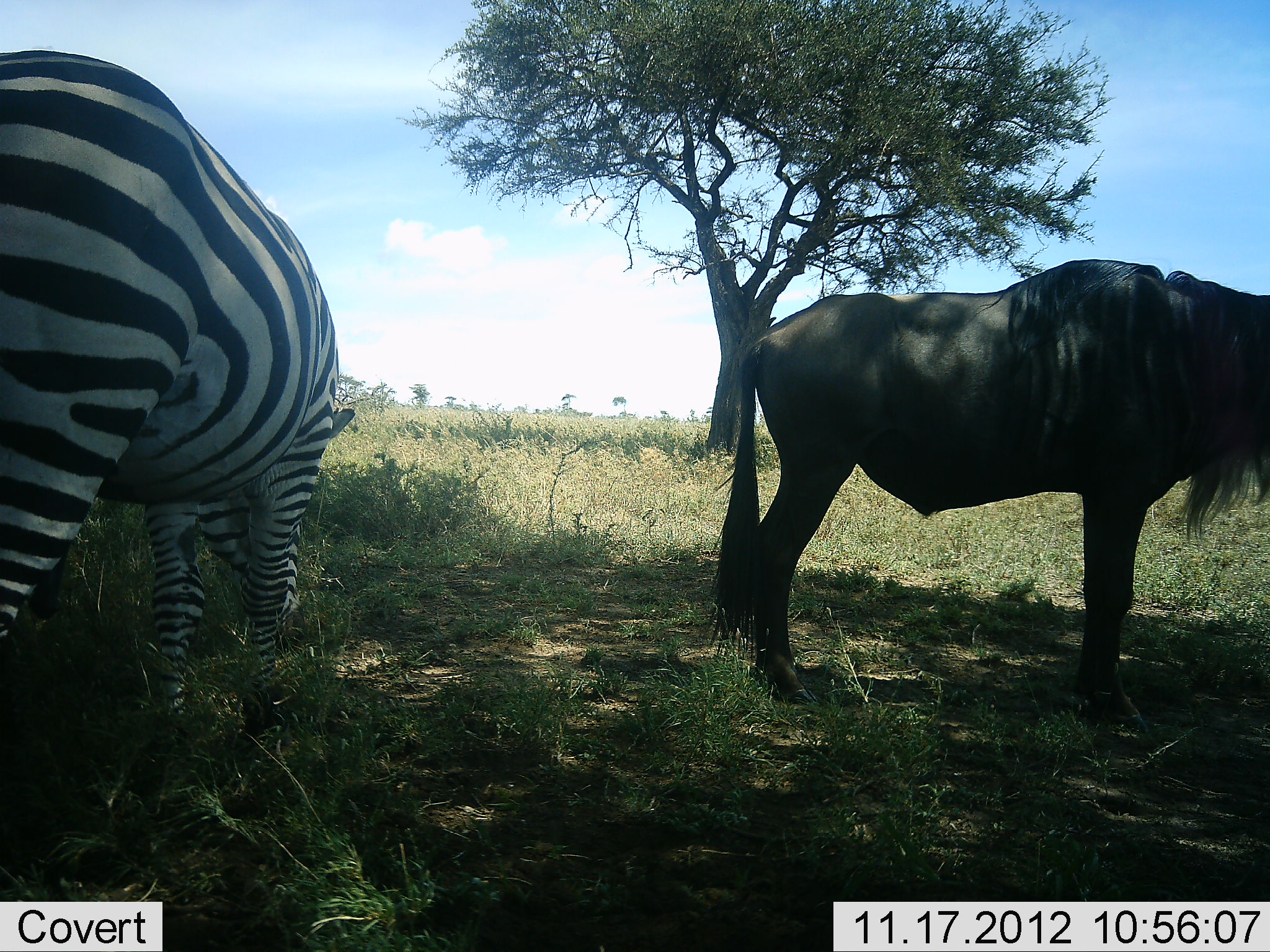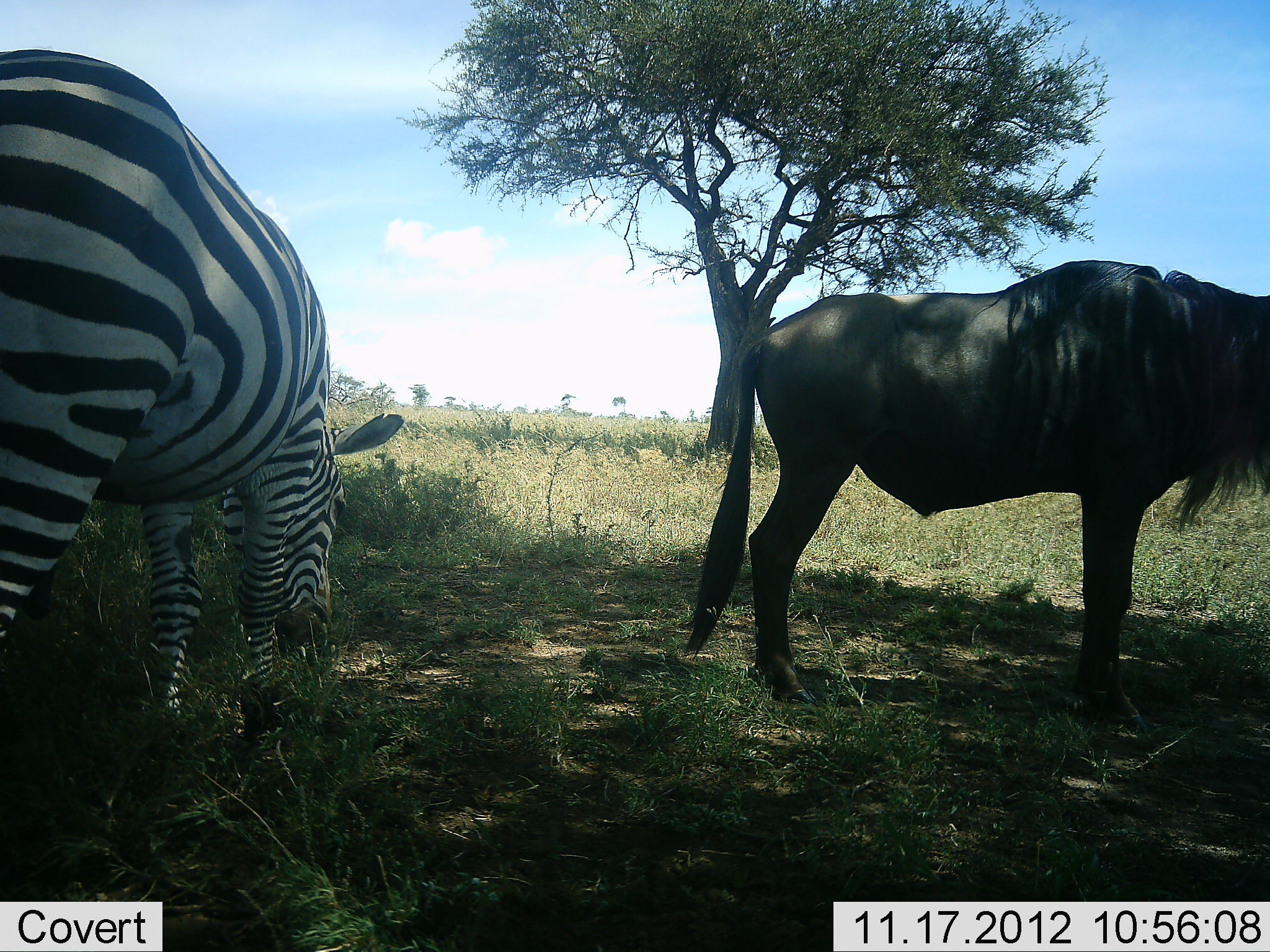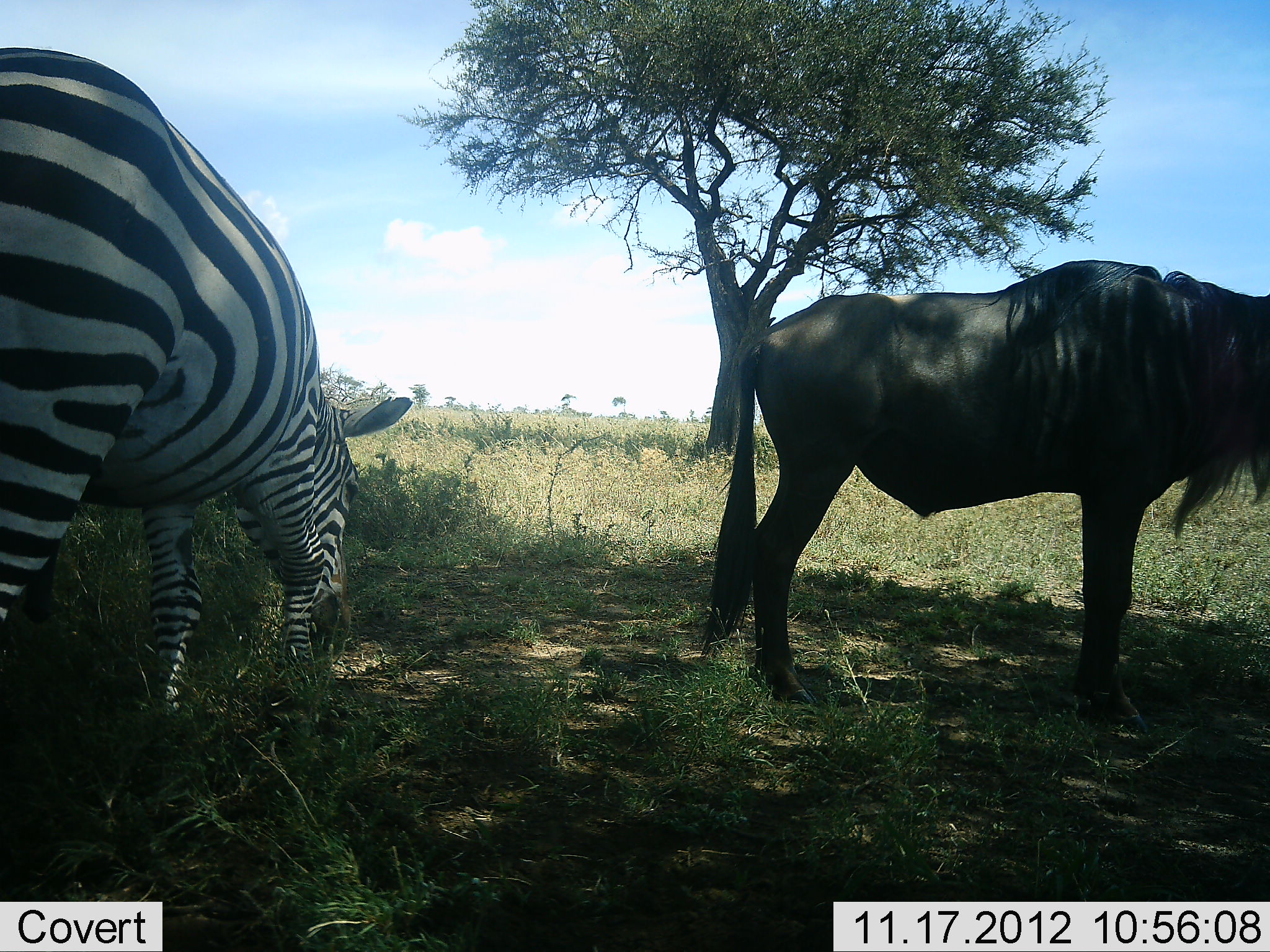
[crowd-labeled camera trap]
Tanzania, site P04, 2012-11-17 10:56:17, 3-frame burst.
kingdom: Animalia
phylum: Chordata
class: Mammalia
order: Artiodactyla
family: Bovidae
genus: Connochaetes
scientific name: Connochaetes taurinus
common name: blue wildebeest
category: wildebeest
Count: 1.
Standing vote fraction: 90%.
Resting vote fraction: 0%.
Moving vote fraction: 0%.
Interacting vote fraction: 0%.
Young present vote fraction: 0%.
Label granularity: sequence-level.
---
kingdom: Animalia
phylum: Chordata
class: Mammalia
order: Perissodactyla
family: Equidae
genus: Equus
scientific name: Equus quagga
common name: plains zebra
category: zebra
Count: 1.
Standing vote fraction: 30%.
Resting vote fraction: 0%.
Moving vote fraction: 0%.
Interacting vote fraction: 0%.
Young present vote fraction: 0%.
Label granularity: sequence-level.